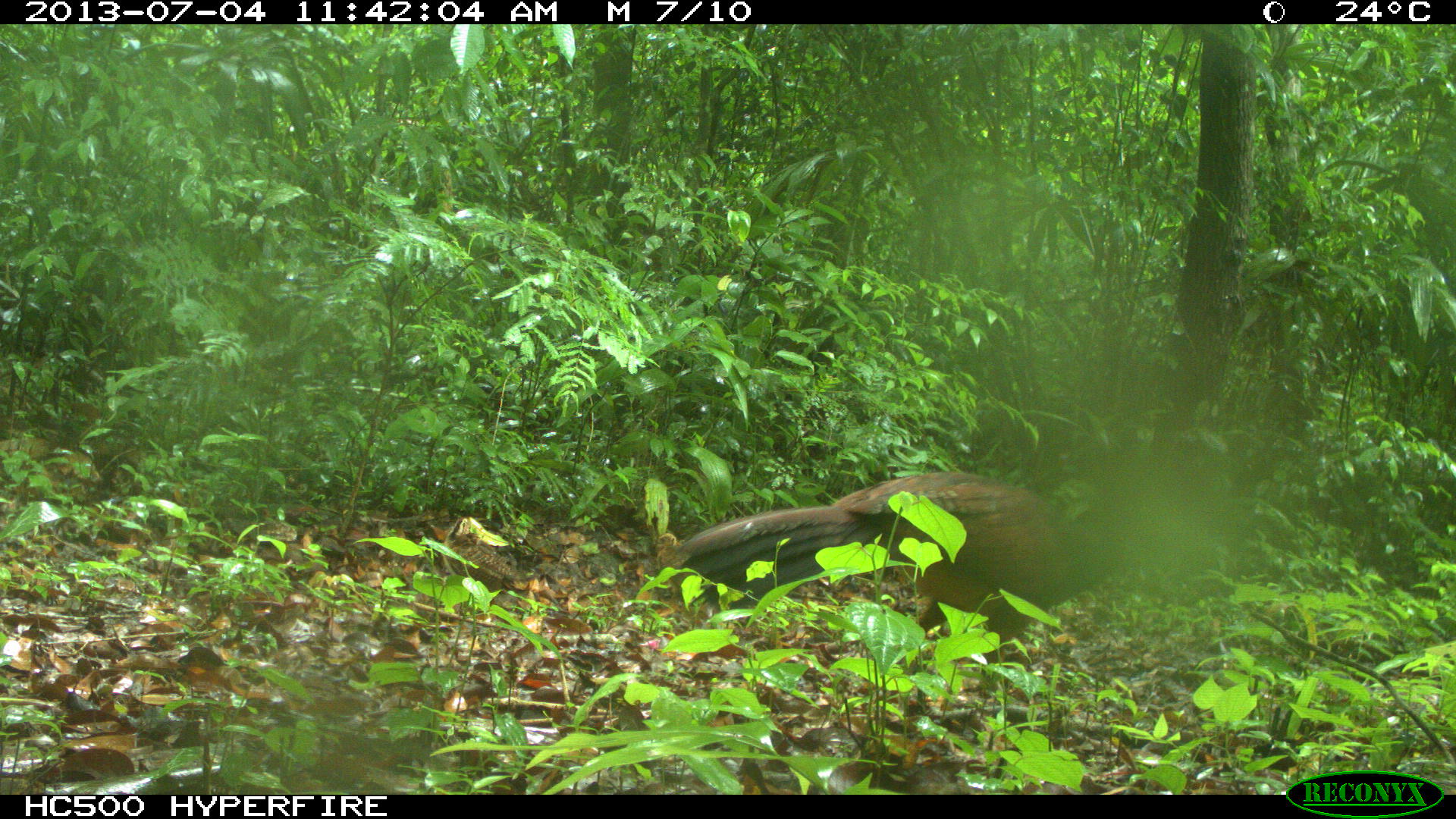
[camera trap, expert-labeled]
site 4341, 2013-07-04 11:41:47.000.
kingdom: Animalia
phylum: Chordata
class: Aves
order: Galliformes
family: Cracidae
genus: Crax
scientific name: Crax rubra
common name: great curassow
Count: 1.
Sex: female.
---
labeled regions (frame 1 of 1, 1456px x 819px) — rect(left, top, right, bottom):
crax rubra: rect(669, 471, 1176, 702)